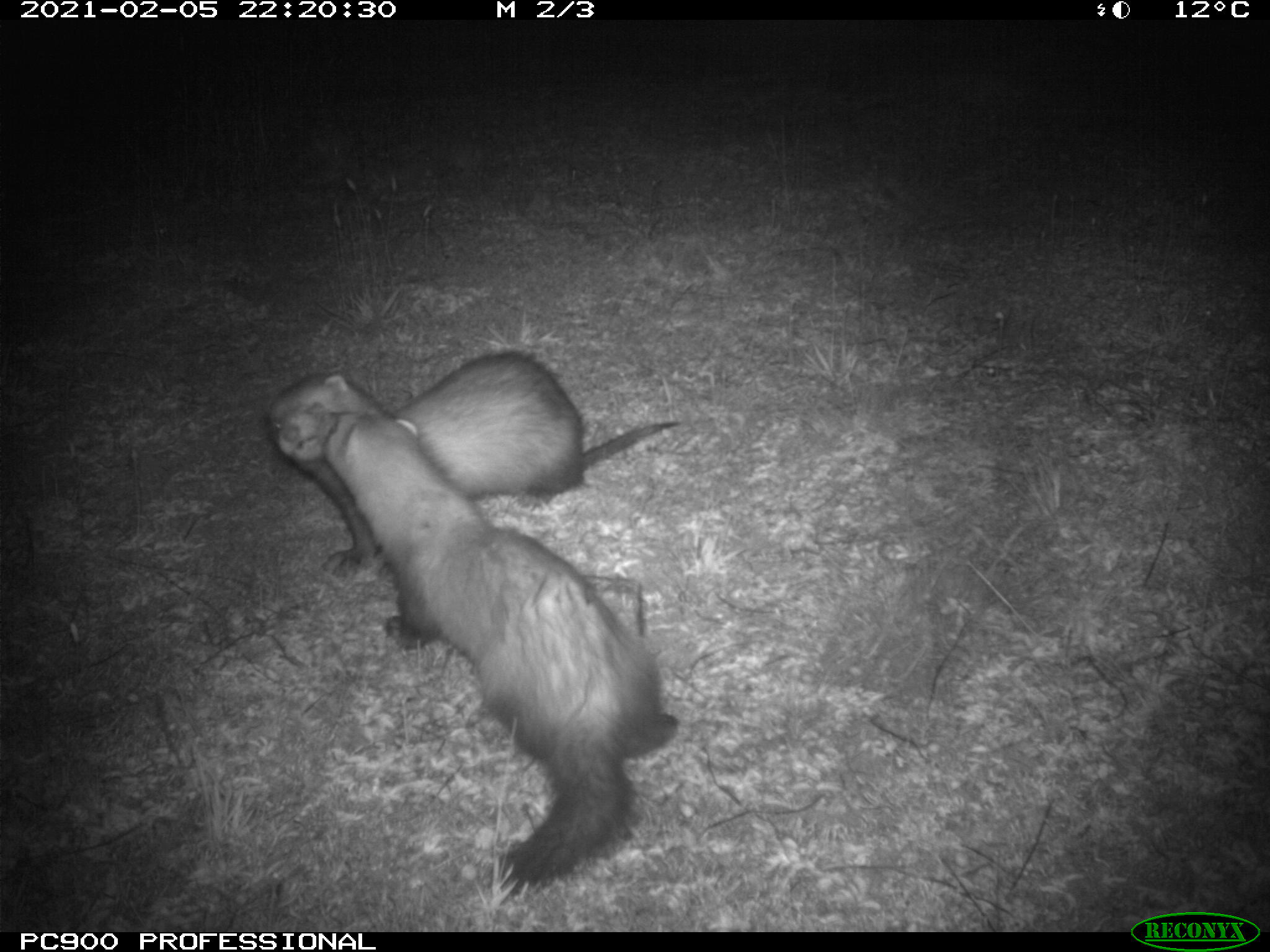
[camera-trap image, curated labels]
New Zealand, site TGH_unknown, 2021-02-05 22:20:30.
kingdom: Animalia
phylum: Chordata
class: Mammalia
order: Carnivora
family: Mustelidae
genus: Mustela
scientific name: Mustela furo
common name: ferret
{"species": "ferret (Mustela furo)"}